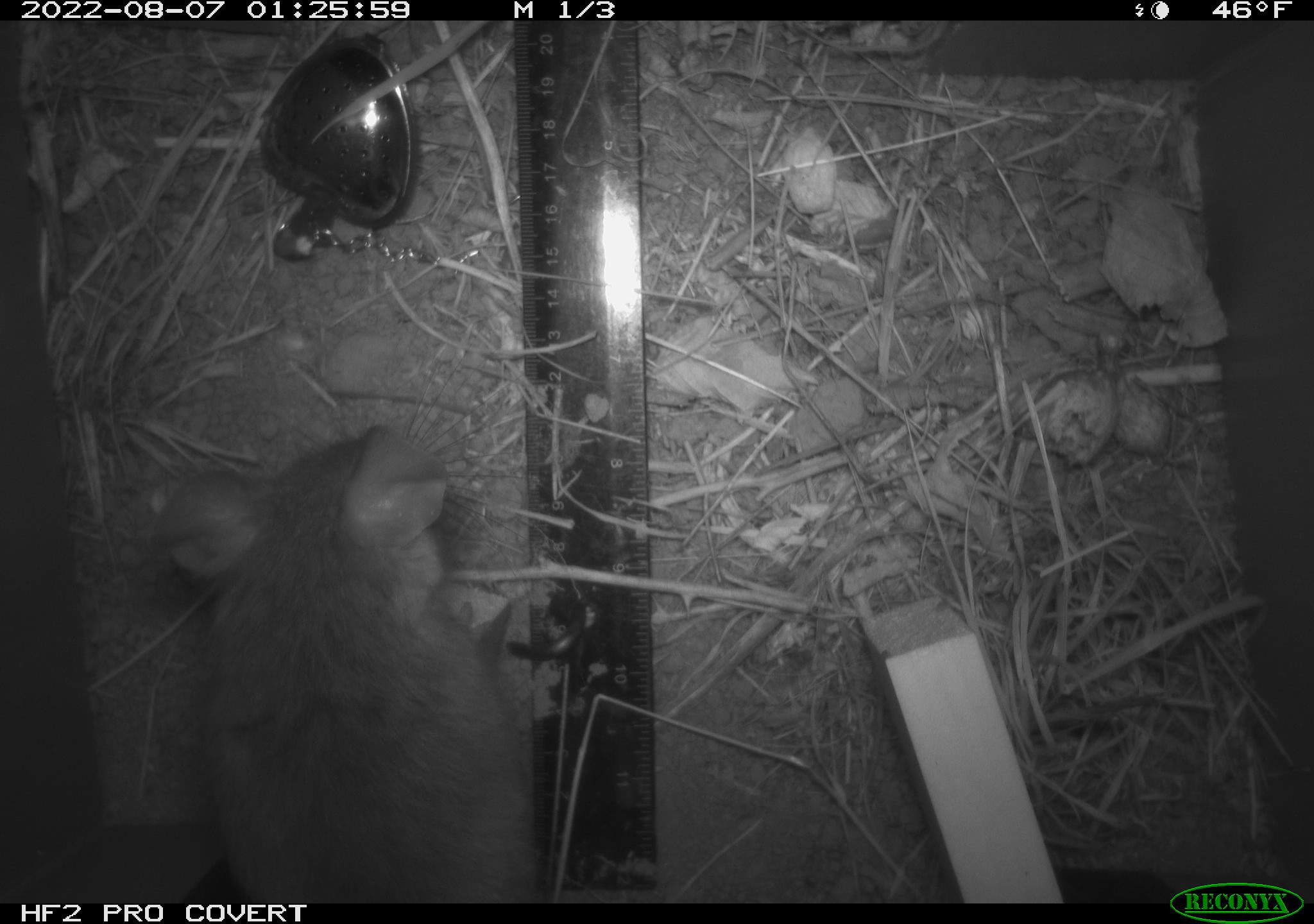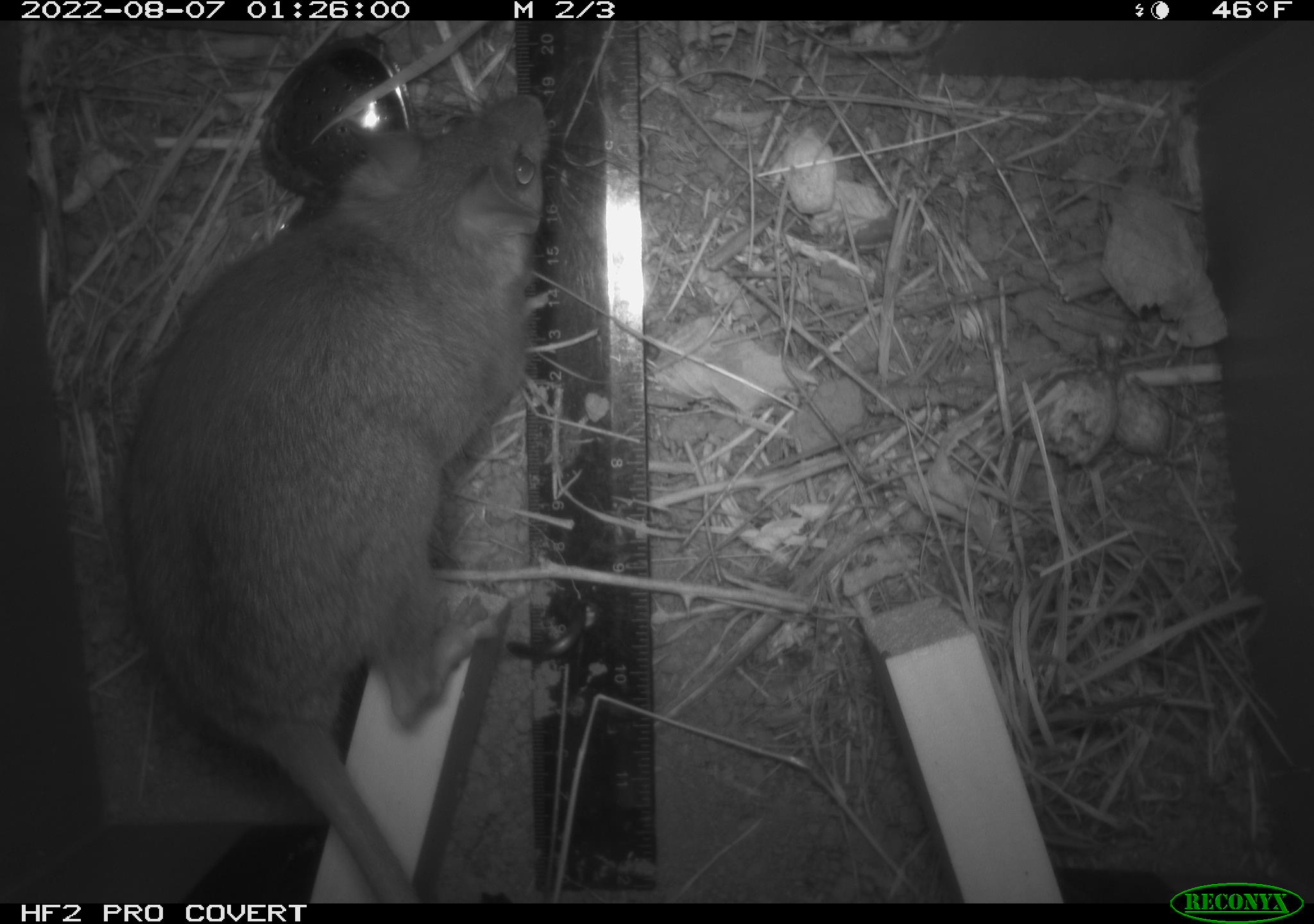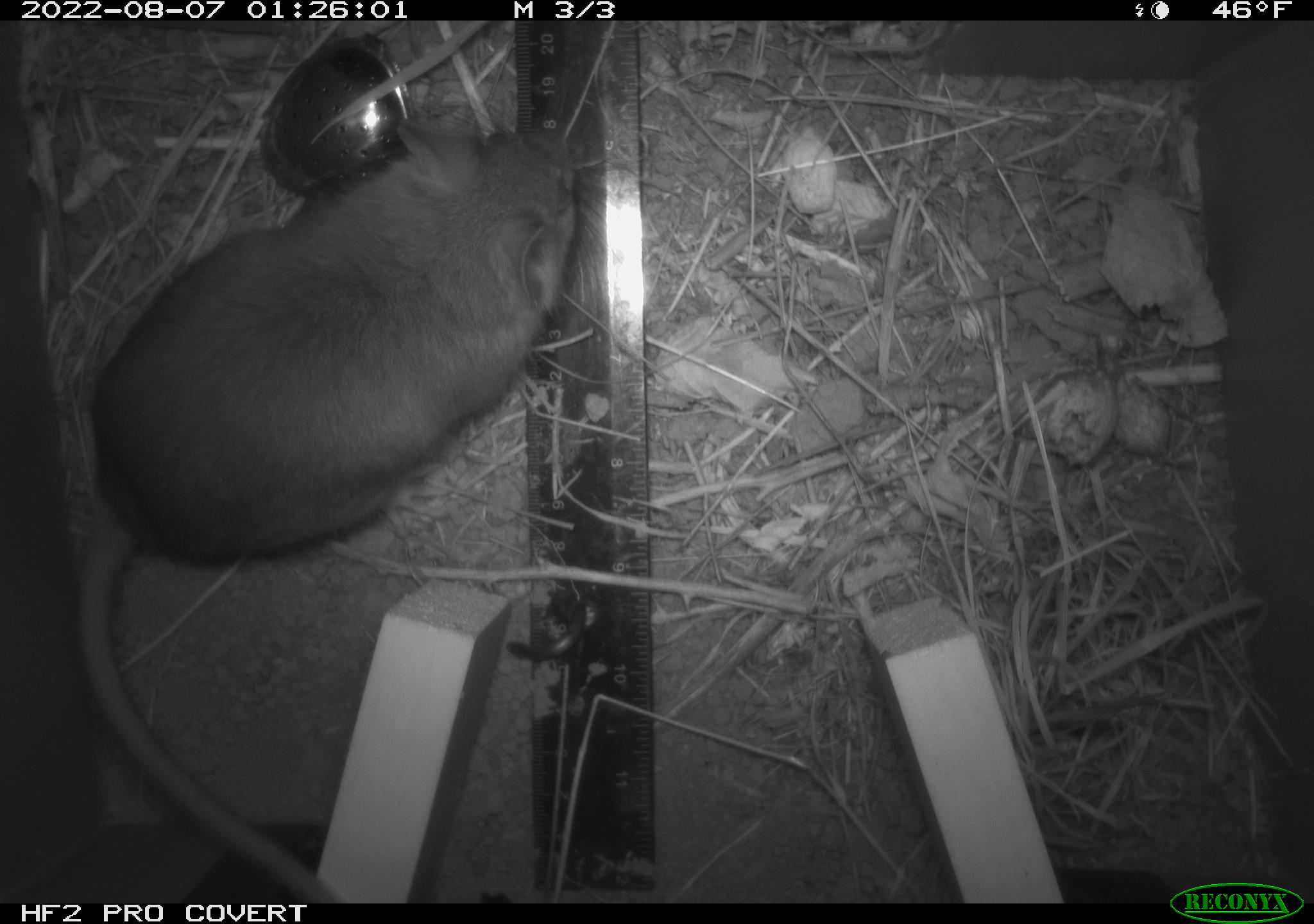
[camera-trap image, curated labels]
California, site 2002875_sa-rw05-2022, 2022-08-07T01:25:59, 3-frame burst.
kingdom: Animalia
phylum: Chordata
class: Mammalia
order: Rodentia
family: Cricetidae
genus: Neotoma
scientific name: Neotoma fuscipes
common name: dusky-footed woodrat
Dusky-footed woodrat (Neotoma fuscipes).